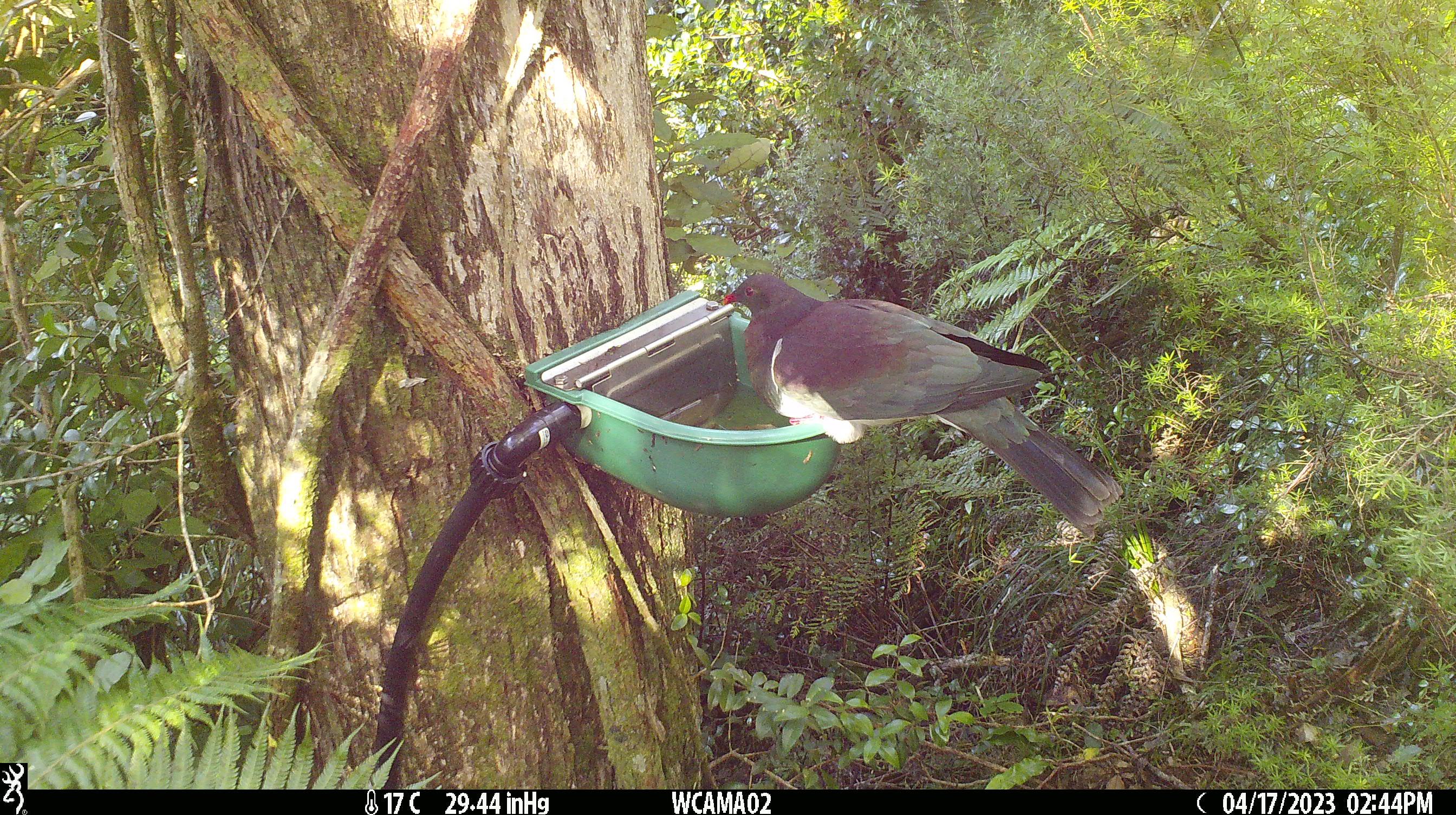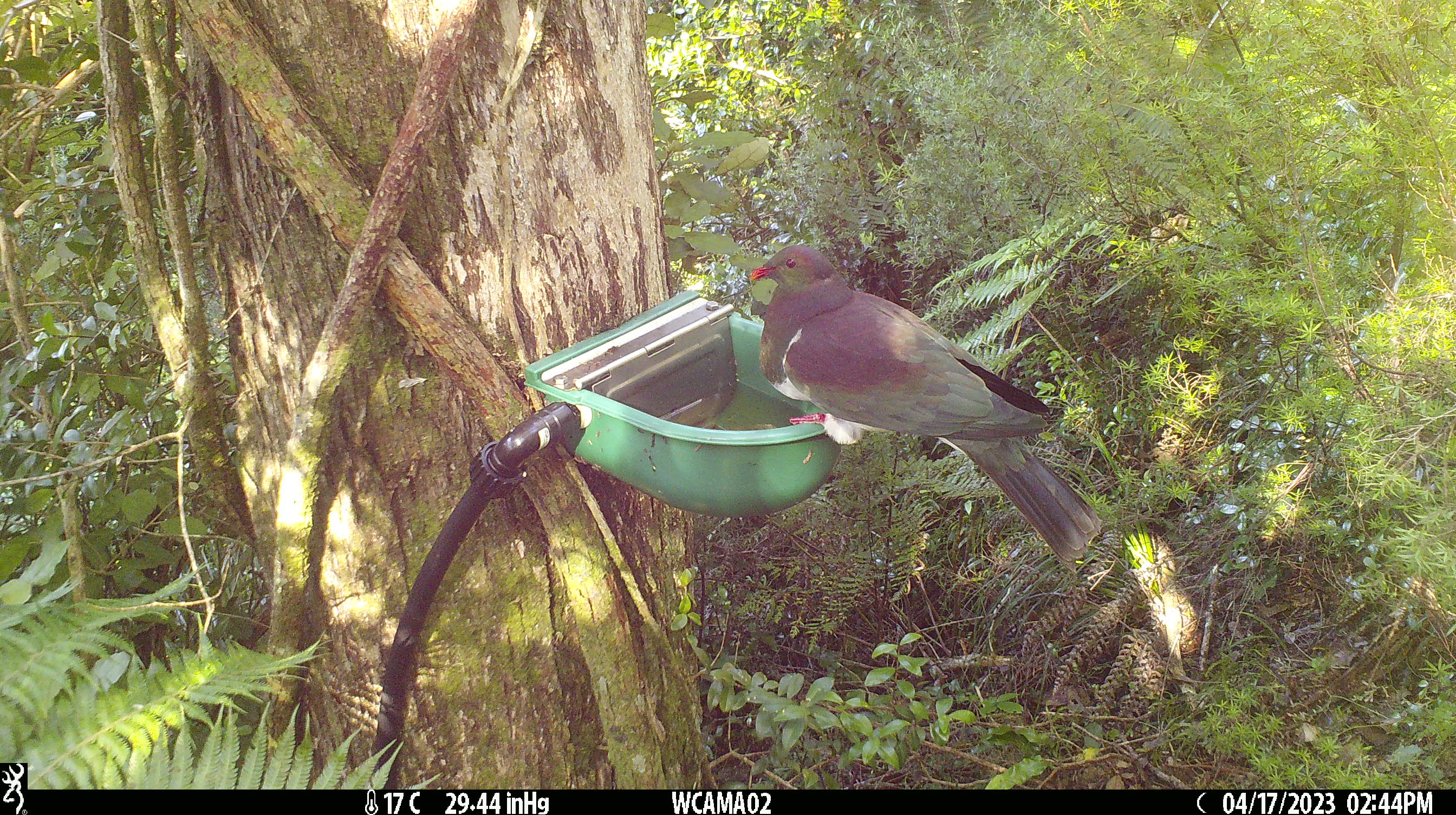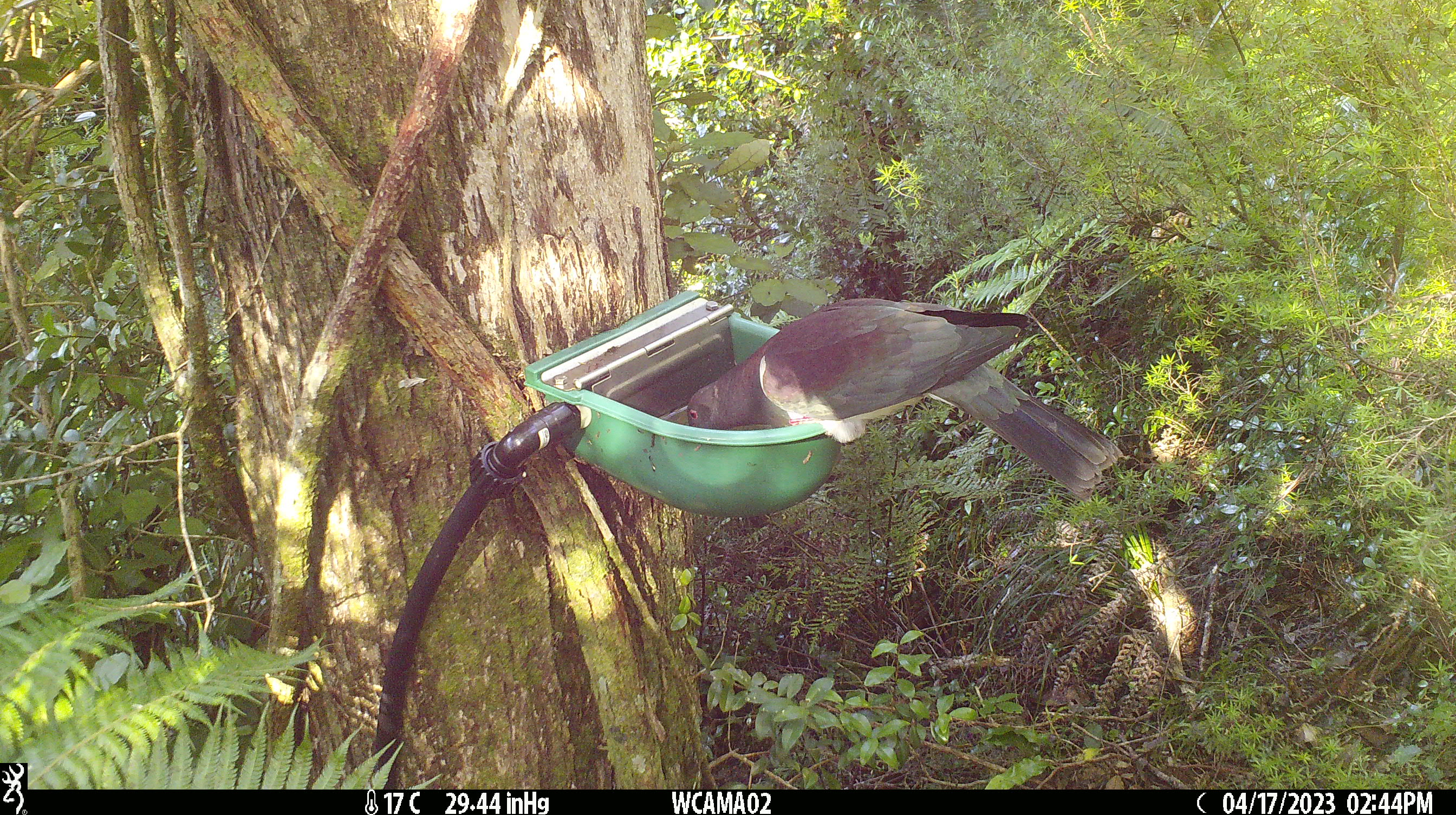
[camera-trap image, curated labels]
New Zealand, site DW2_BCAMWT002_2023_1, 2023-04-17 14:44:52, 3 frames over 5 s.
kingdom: Animalia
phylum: Chordata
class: Aves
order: Columbiformes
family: Columbidae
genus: Hemiphaga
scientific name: Hemiphaga novaeseelandiae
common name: new zealand pigeon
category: kereru